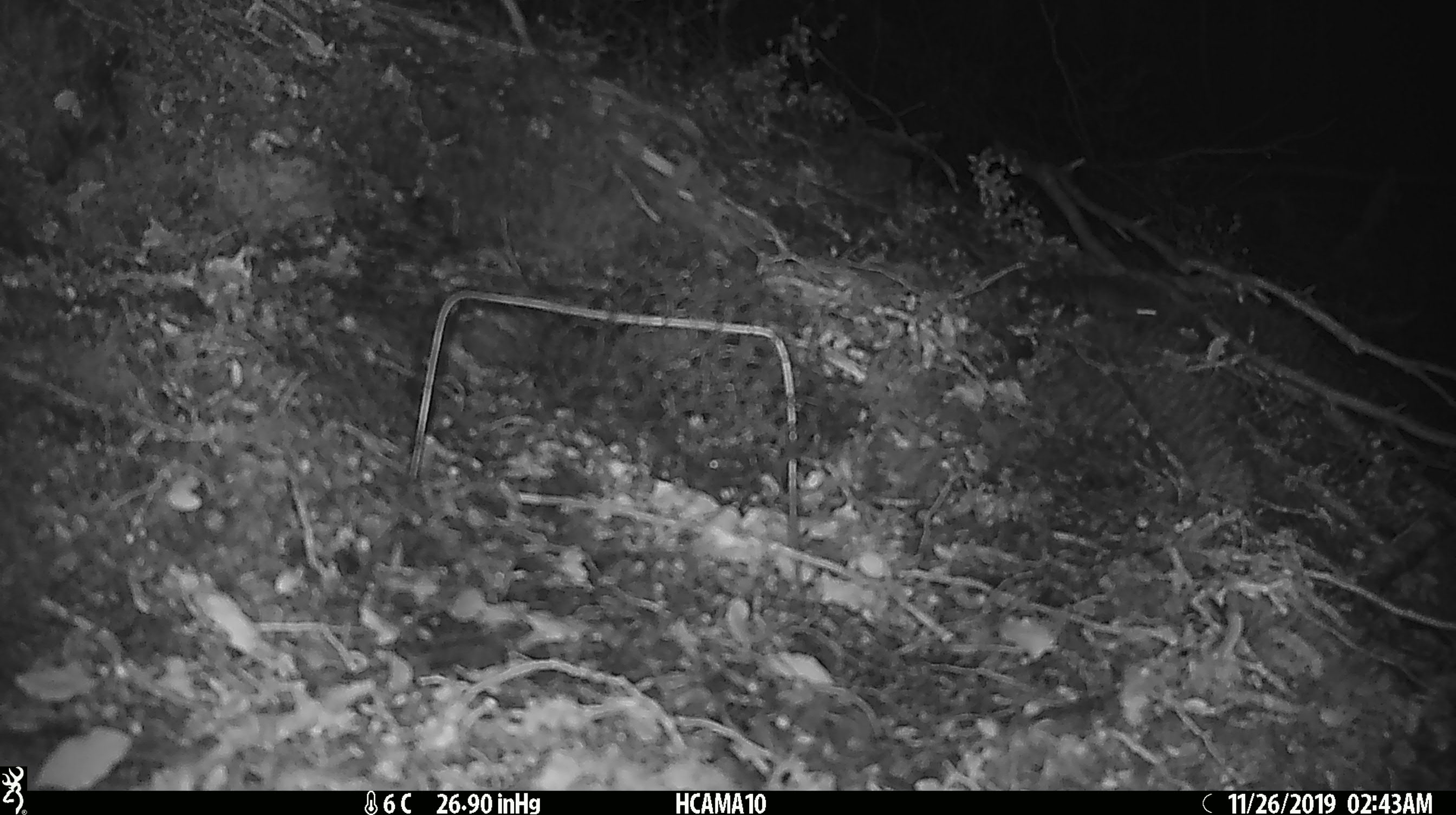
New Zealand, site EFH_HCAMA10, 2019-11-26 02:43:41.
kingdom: Animalia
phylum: Chordata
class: Mammalia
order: Rodentia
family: Muridae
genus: Mus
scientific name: Mus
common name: mouse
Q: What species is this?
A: Mouse (Mus).